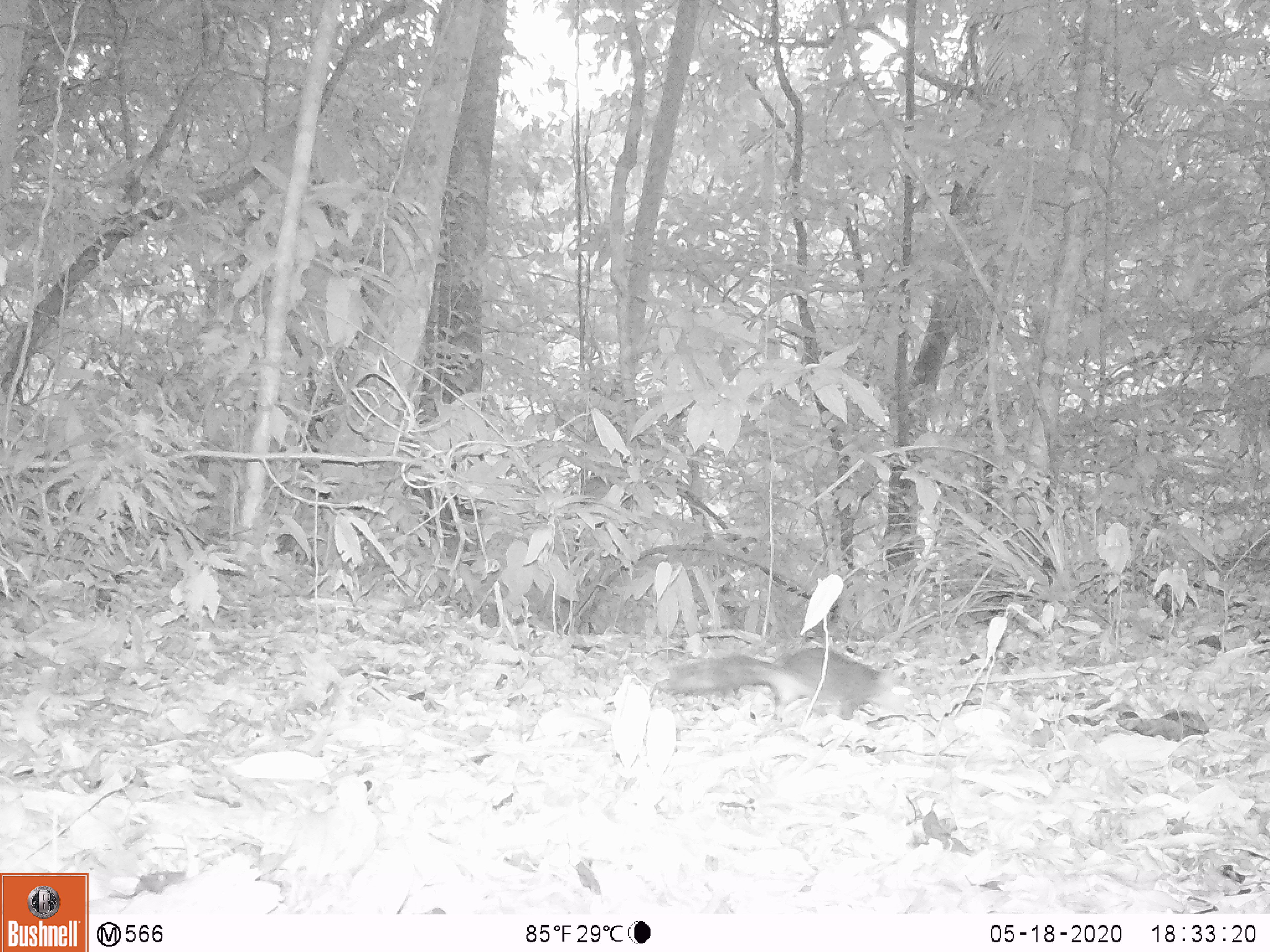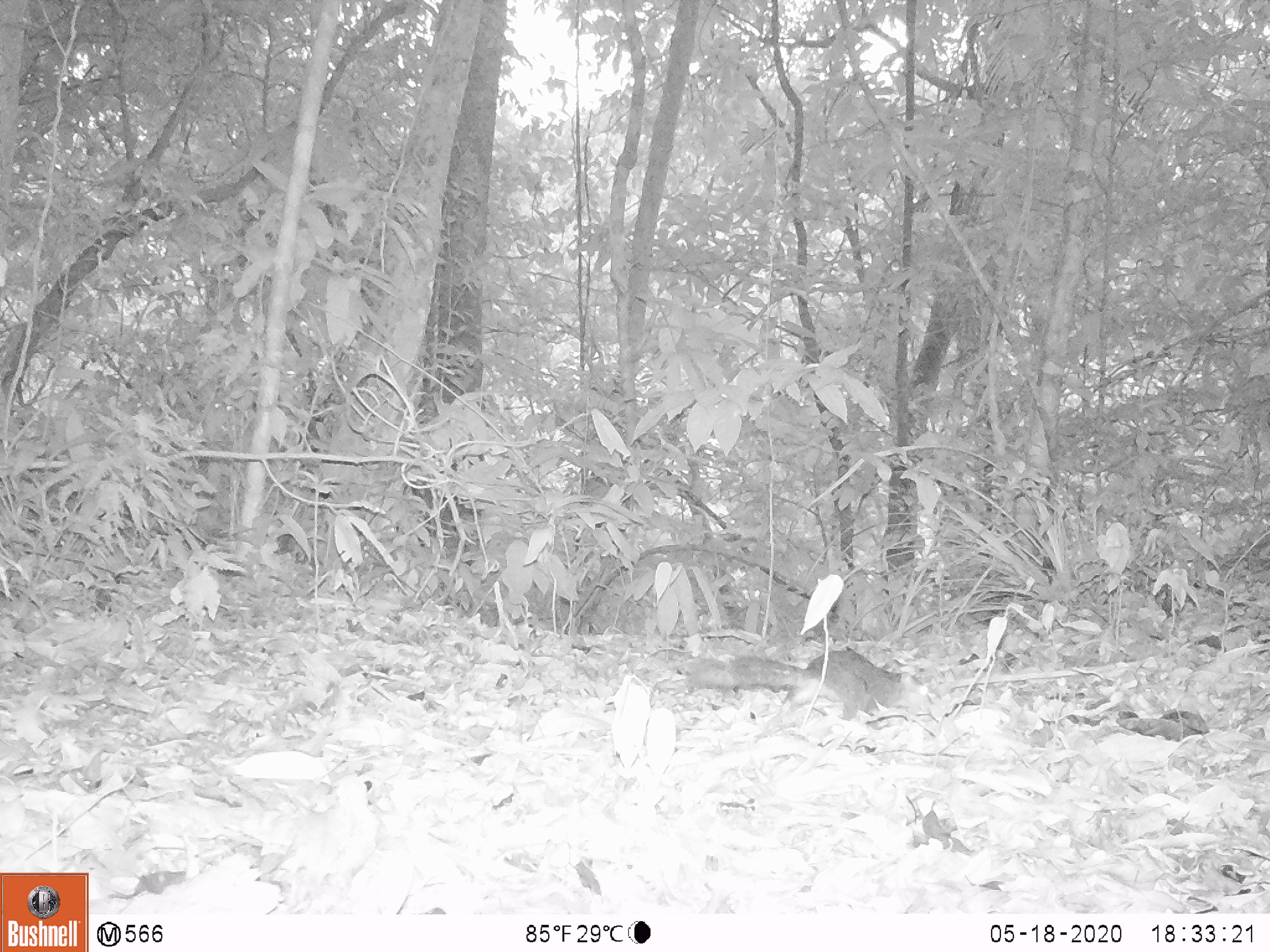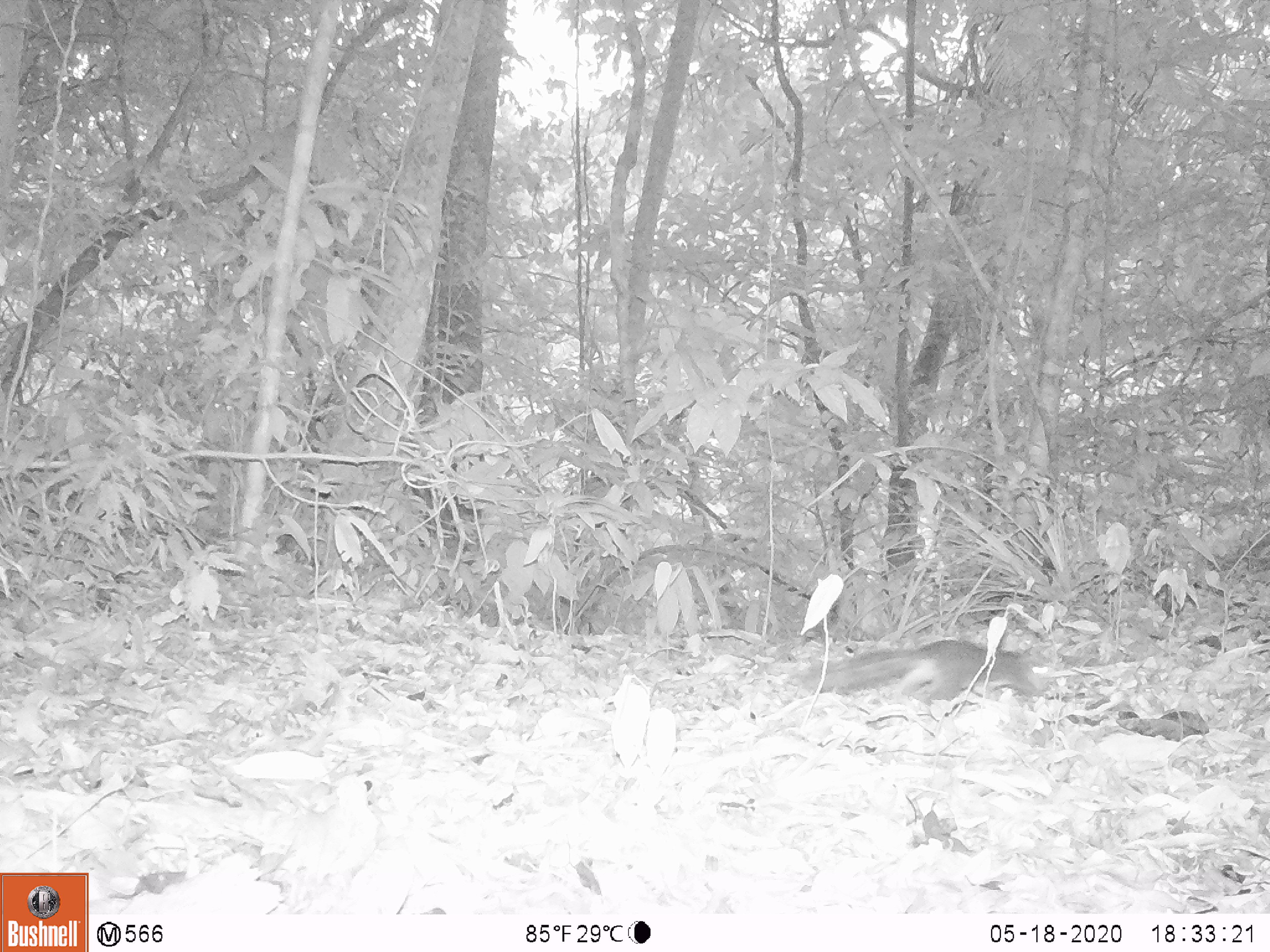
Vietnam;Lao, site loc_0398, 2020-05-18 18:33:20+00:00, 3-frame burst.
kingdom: Animalia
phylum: Chordata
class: Mammalia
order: Rodentia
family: Sciuridae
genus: Dremomys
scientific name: Dremomys rufigenis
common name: red-cheeked squirrel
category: red cheeked squirrel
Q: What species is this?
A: Red cheeked squirrel (red-cheeked squirrel) (Dremomys rufigenis).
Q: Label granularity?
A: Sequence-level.